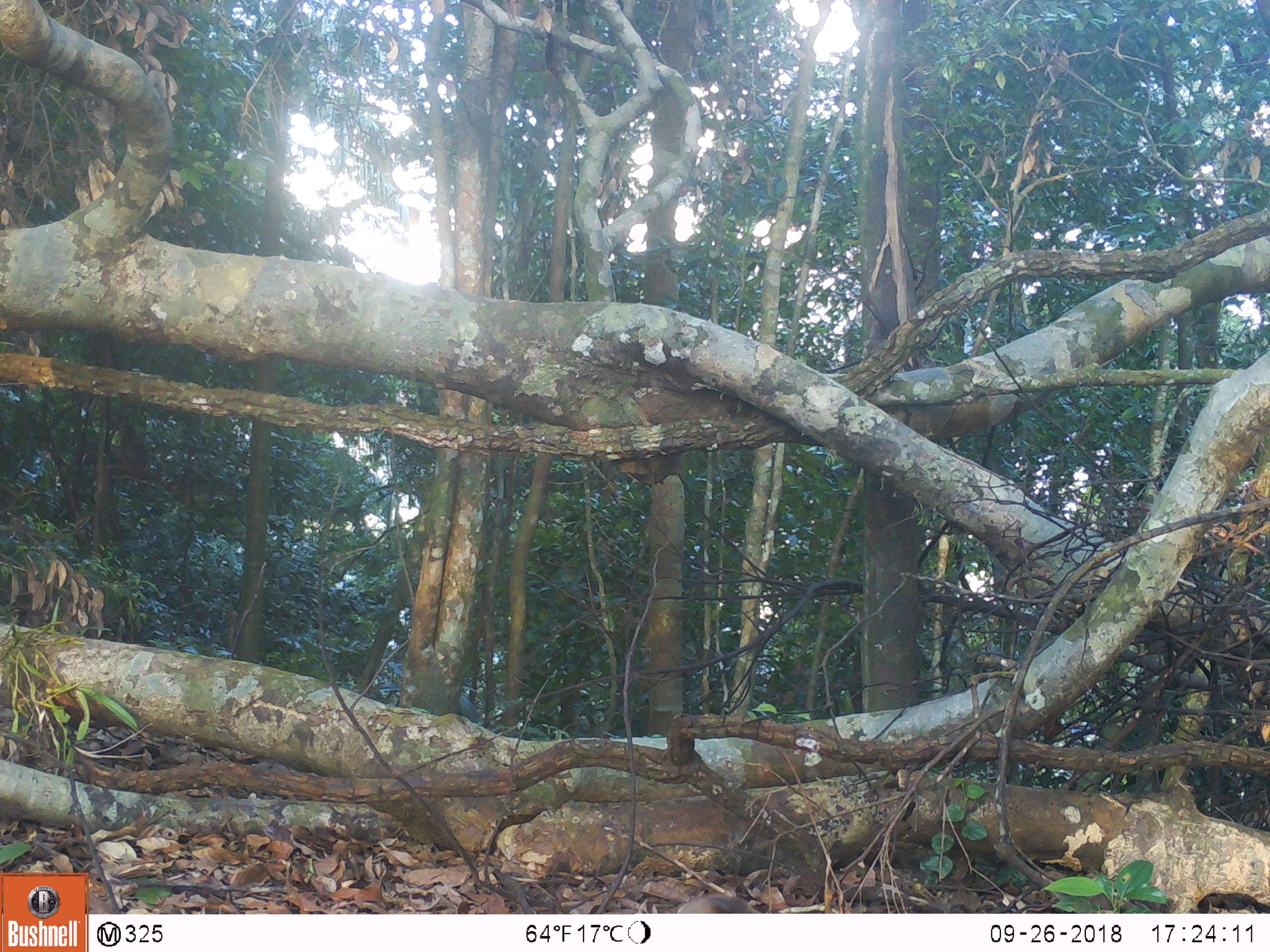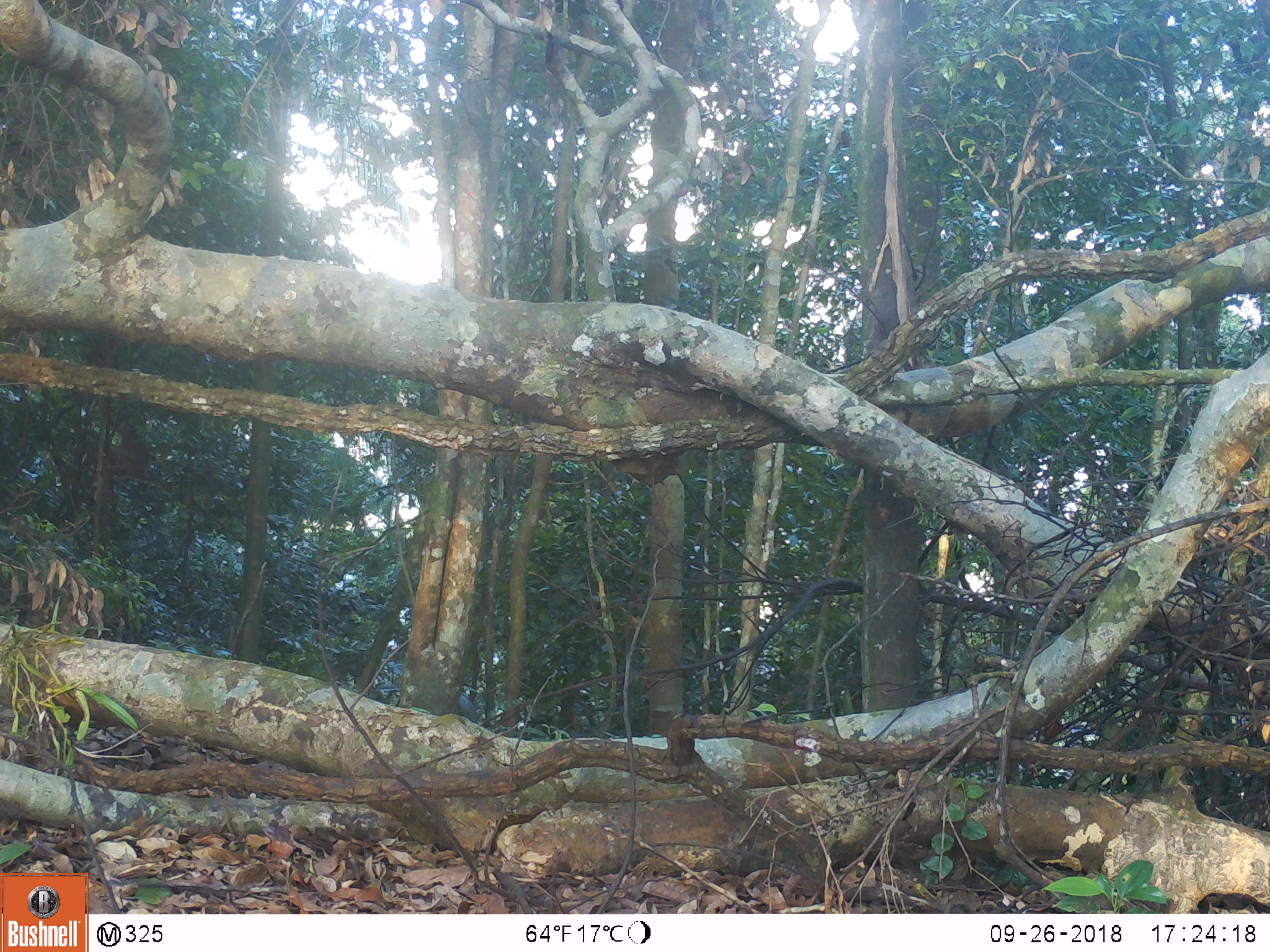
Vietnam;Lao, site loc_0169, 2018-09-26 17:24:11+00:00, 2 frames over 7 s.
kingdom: Animalia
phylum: Chordata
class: Mammalia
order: Primates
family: Cercopithecidae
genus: Macaca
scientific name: Macaca nemestrina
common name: pig-tailed macaque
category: pig tailed macaque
Pig tailed macaque (pig-tailed macaque) (Macaca nemestrina). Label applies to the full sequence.